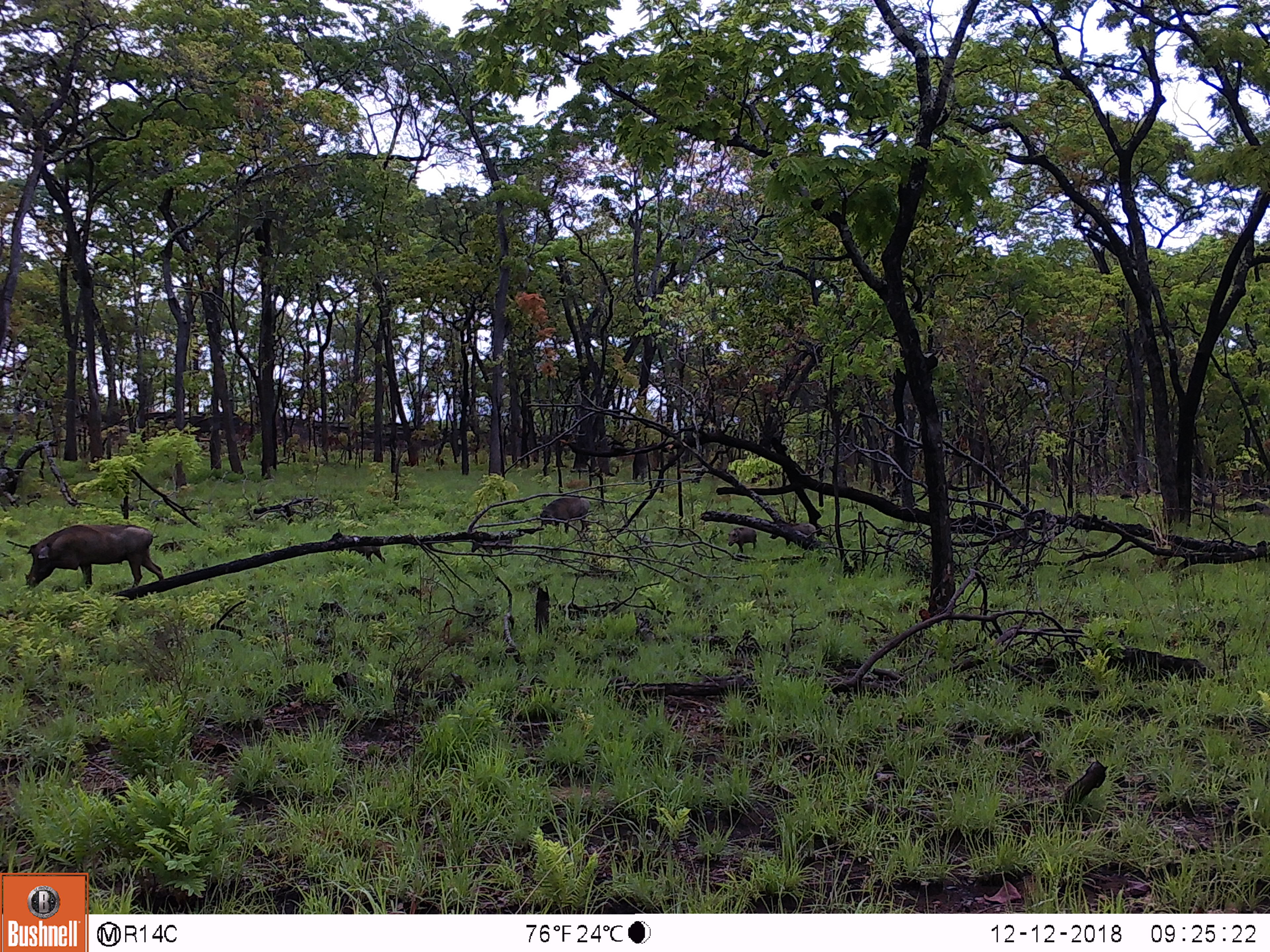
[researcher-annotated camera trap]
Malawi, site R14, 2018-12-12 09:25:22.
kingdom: Animalia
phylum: Chordata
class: Mammalia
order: Artiodactyla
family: Suidae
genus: Phacochoerus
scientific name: Phacochoerus africanus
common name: common warthog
Common warthog (Phacochoerus africanus), count 4.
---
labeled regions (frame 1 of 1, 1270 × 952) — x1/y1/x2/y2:
common warthog: 16/520/167/590; 536/495/592/536; 768/520/823/551; 726/524/759/556